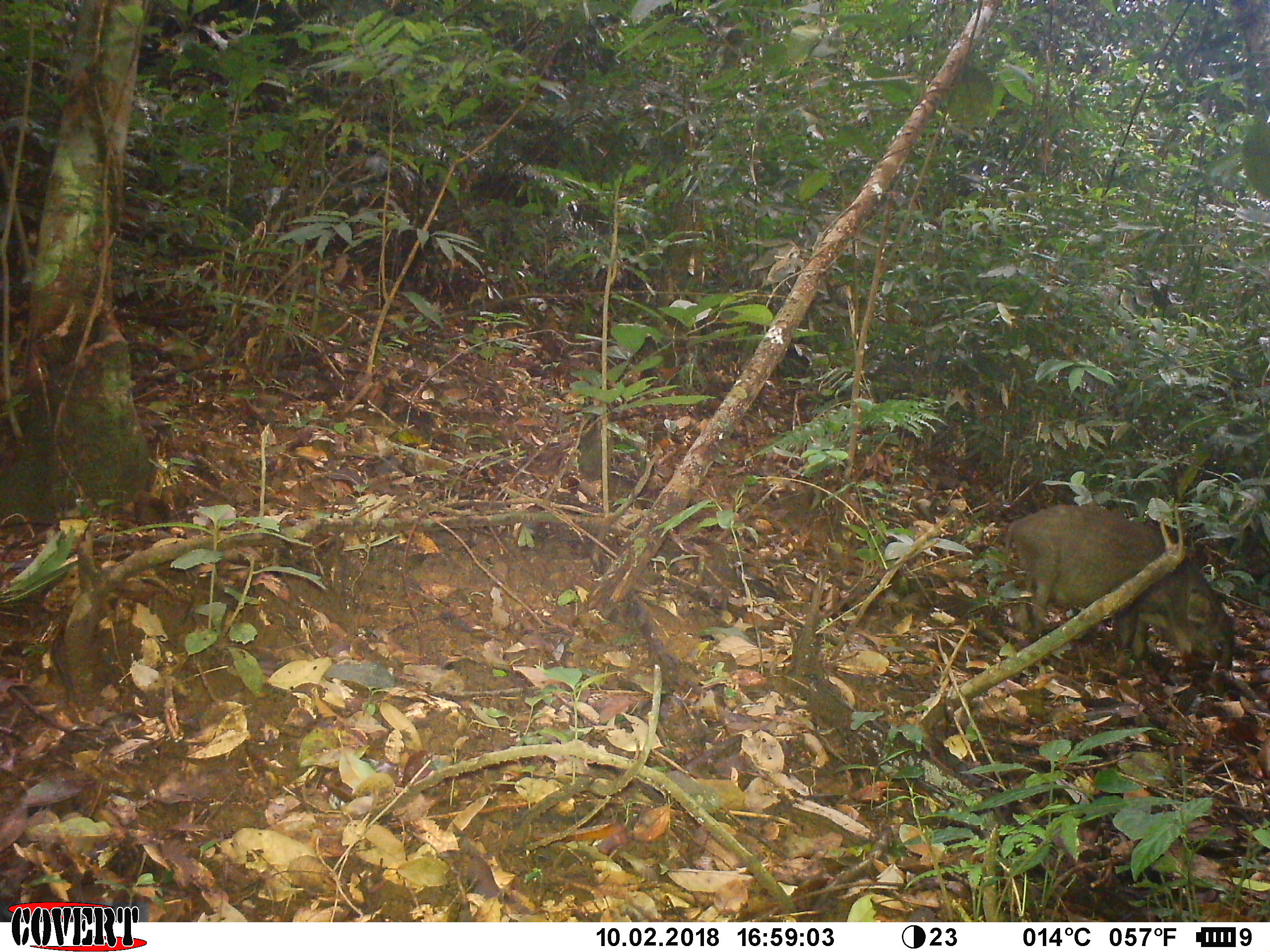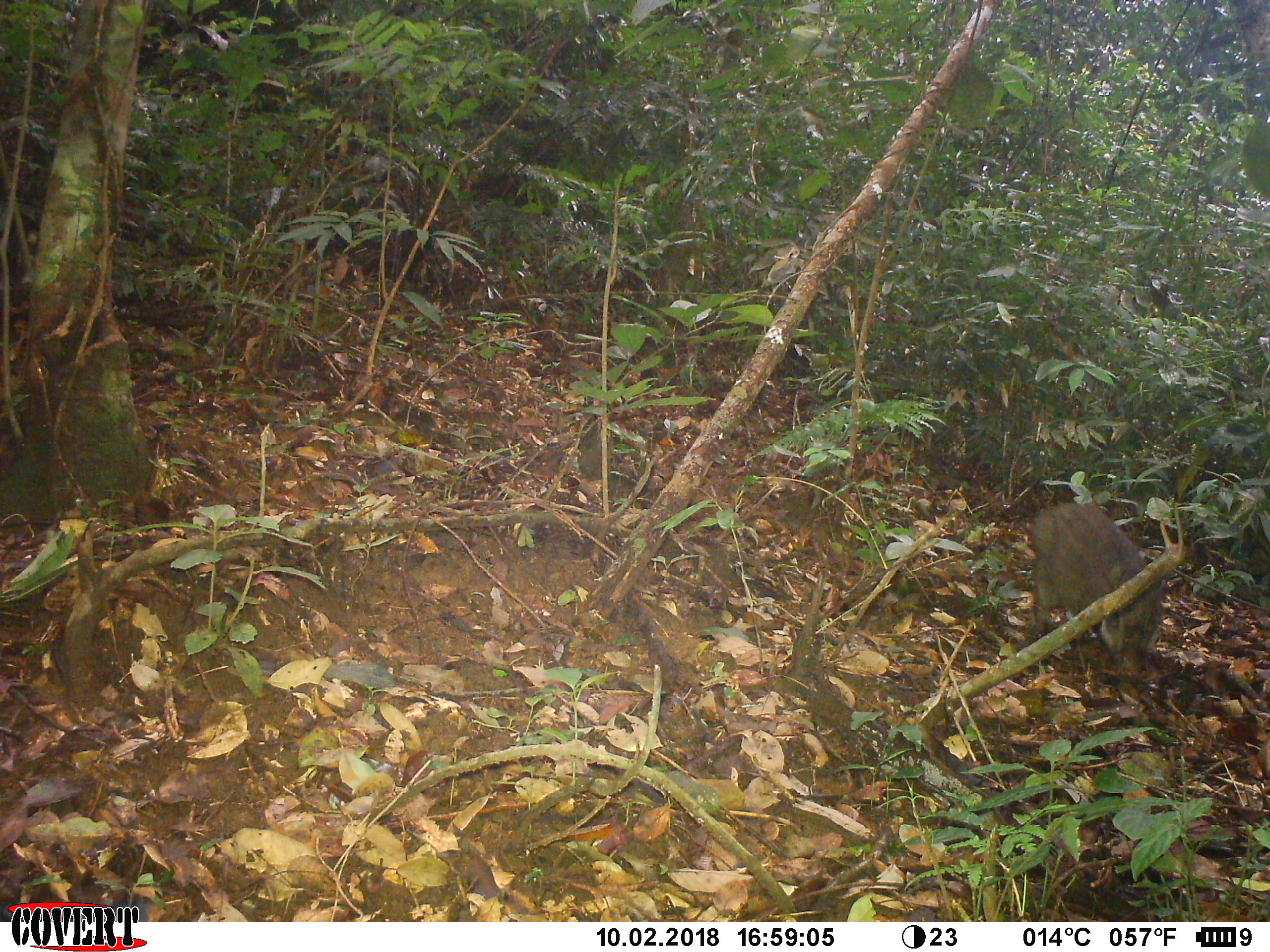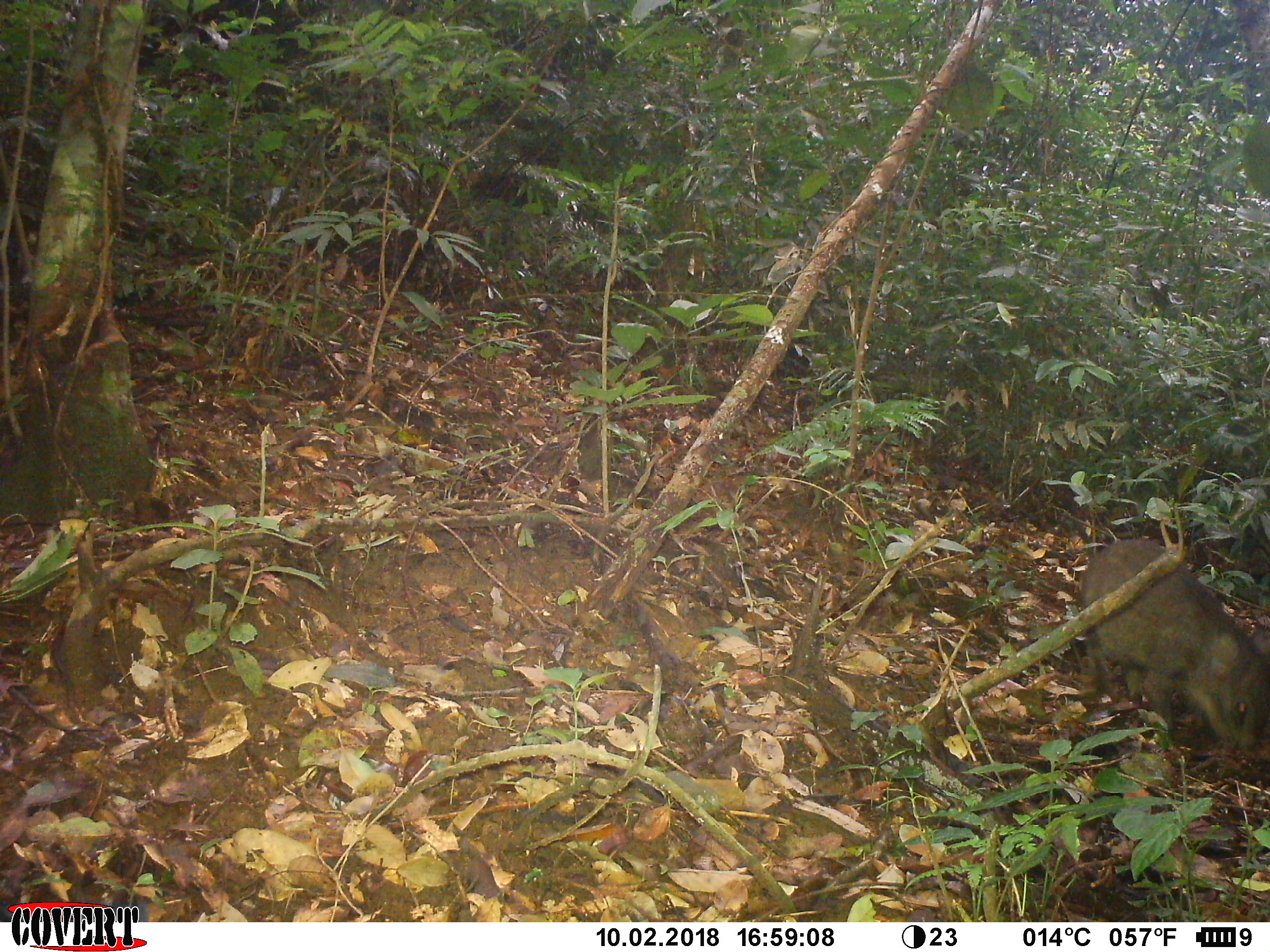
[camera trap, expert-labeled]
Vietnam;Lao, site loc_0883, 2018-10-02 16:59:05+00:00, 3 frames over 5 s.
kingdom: Animalia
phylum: Chordata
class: Mammalia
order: Artiodactyla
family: Suidae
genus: Sus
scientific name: Sus scrofa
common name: eurasian wild pig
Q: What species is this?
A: Eurasian wild pig (Sus scrofa).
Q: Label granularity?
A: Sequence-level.